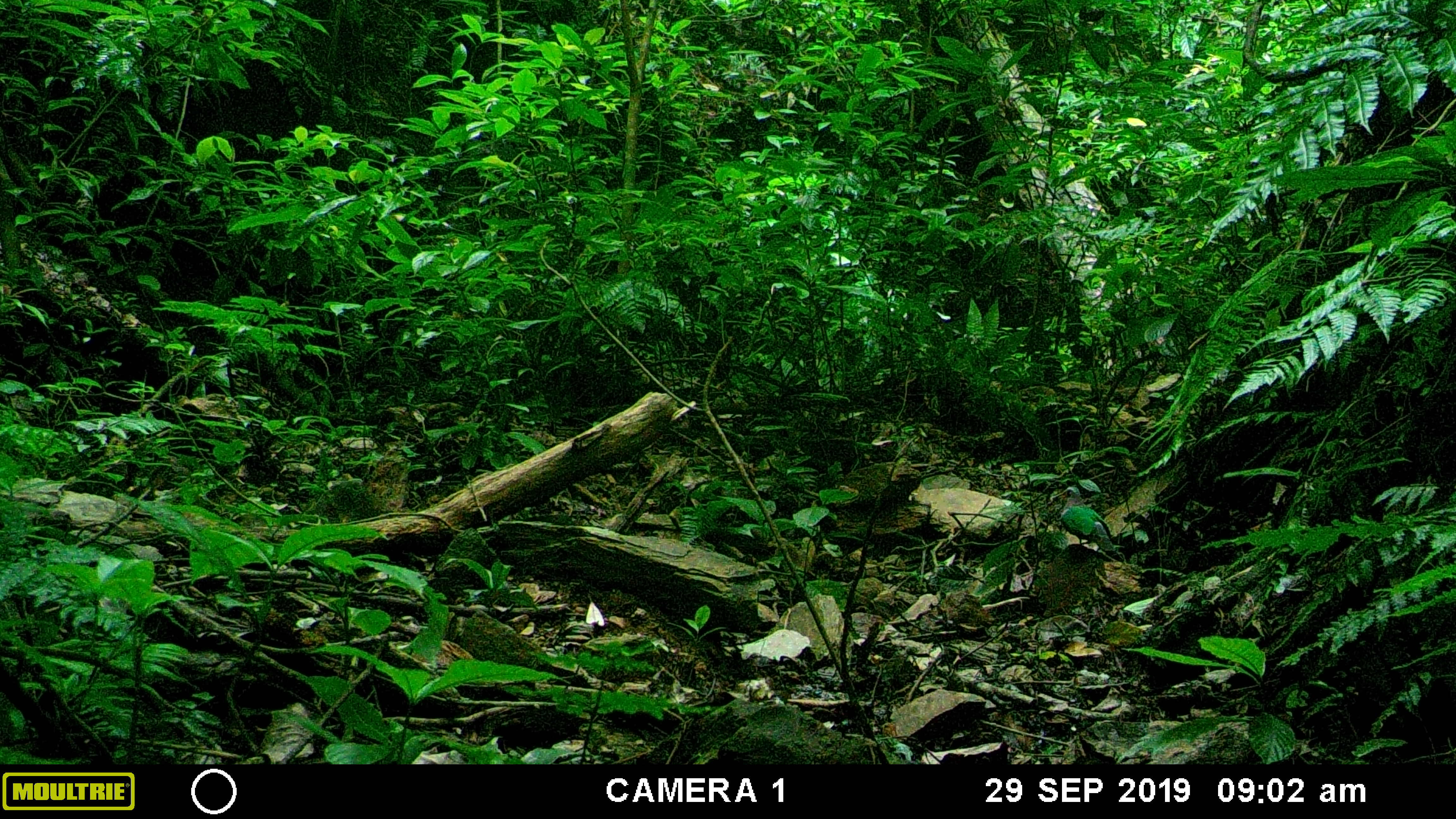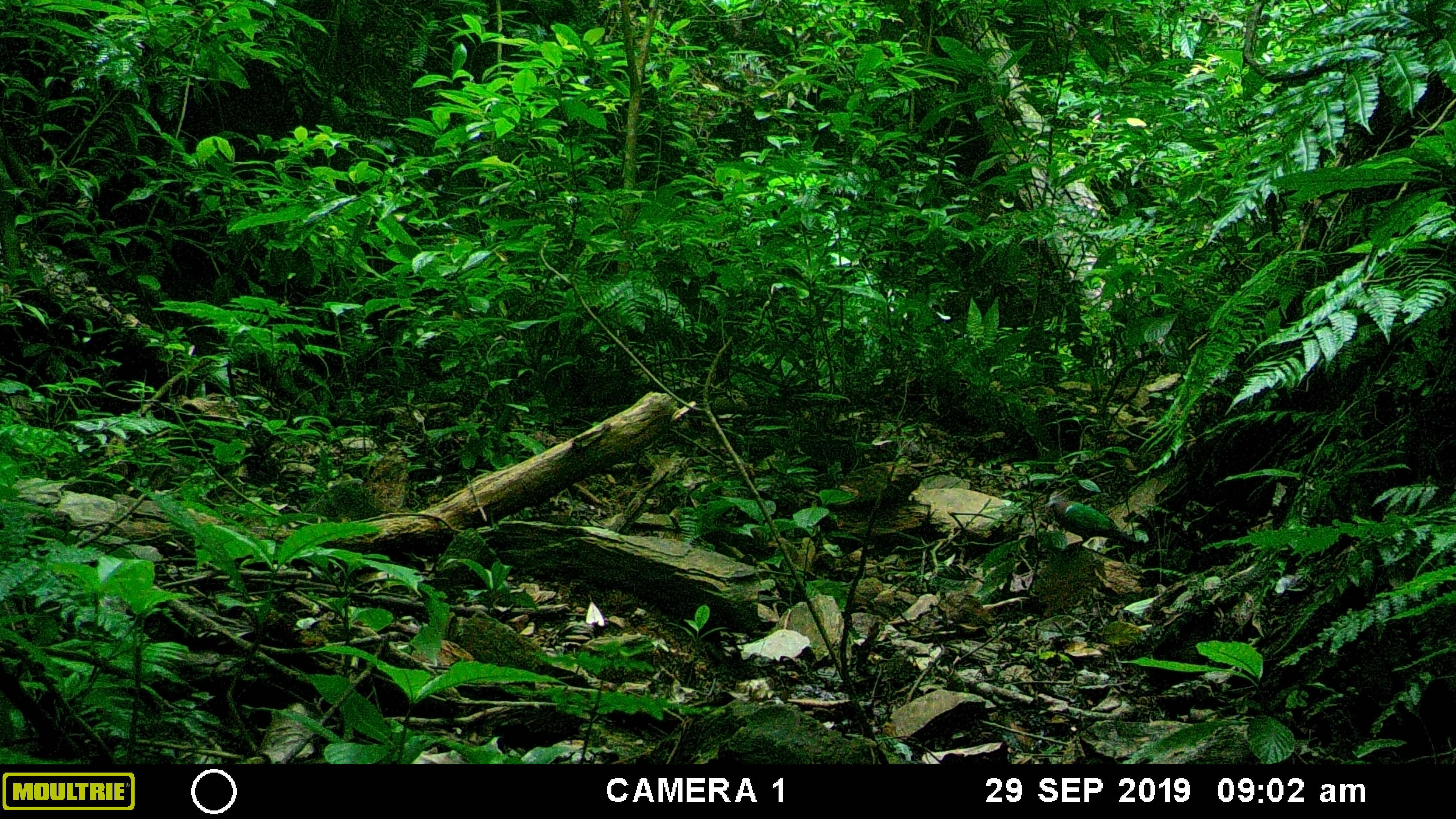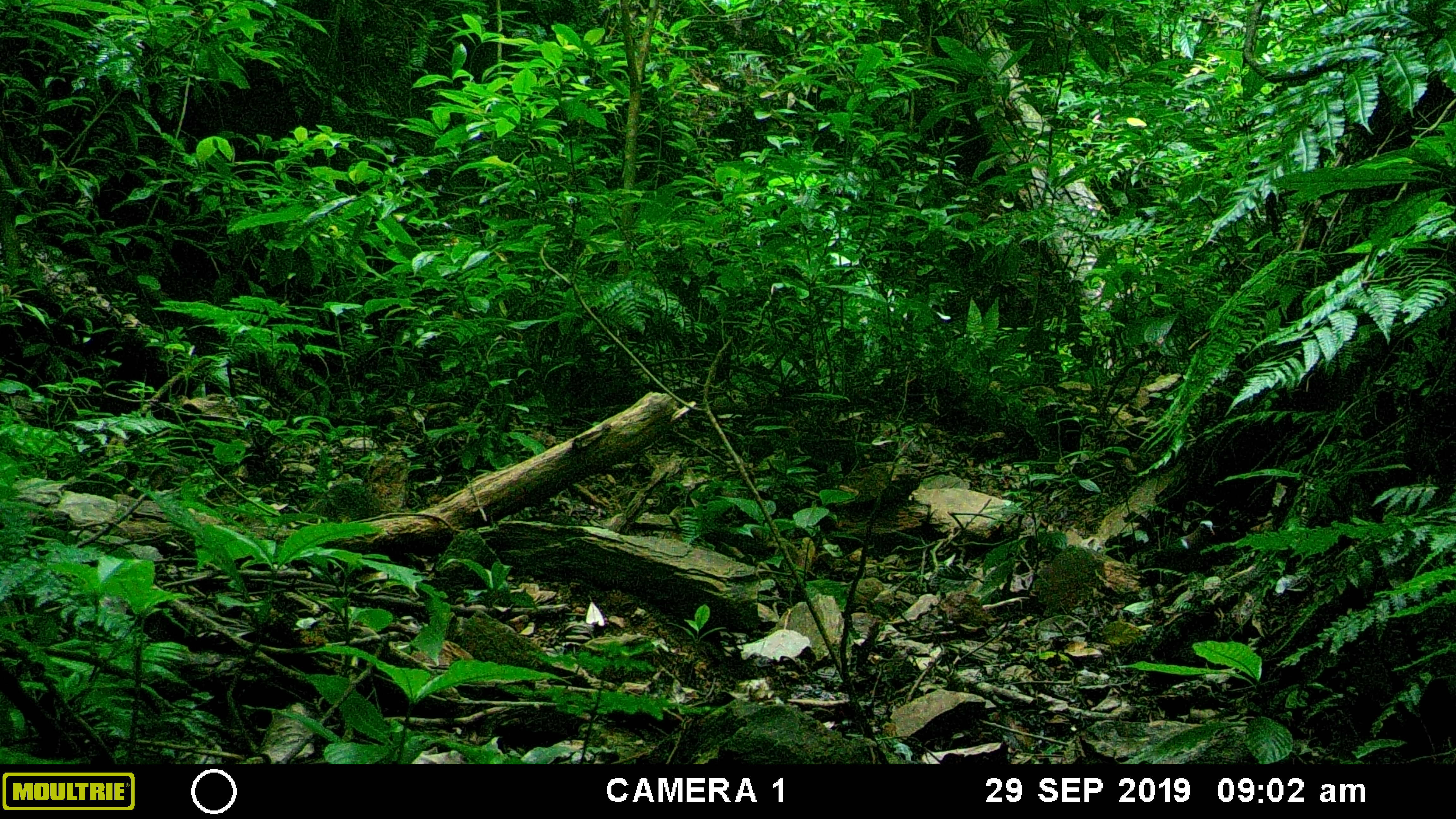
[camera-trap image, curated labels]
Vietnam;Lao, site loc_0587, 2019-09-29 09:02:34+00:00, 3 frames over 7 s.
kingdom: Animalia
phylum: Chordata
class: Aves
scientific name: Aves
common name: bird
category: unidentified bird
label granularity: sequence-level